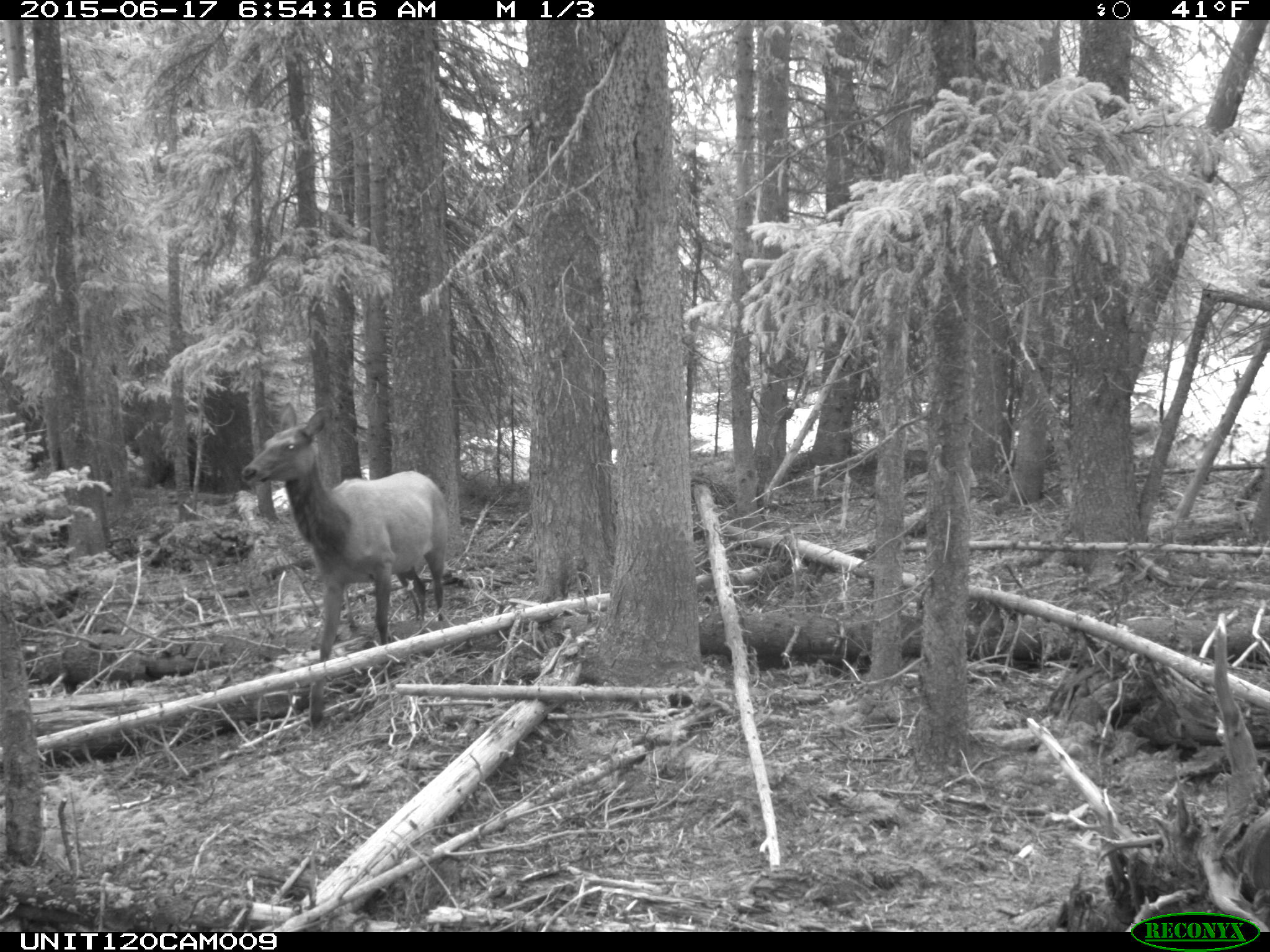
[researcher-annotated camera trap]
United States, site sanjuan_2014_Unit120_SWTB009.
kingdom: Animalia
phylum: Chordata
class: Mammalia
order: Artiodactyla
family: Cervidae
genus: Cervus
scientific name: Cervus elaphus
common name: red deer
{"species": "Cervus elaphus (red deer)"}